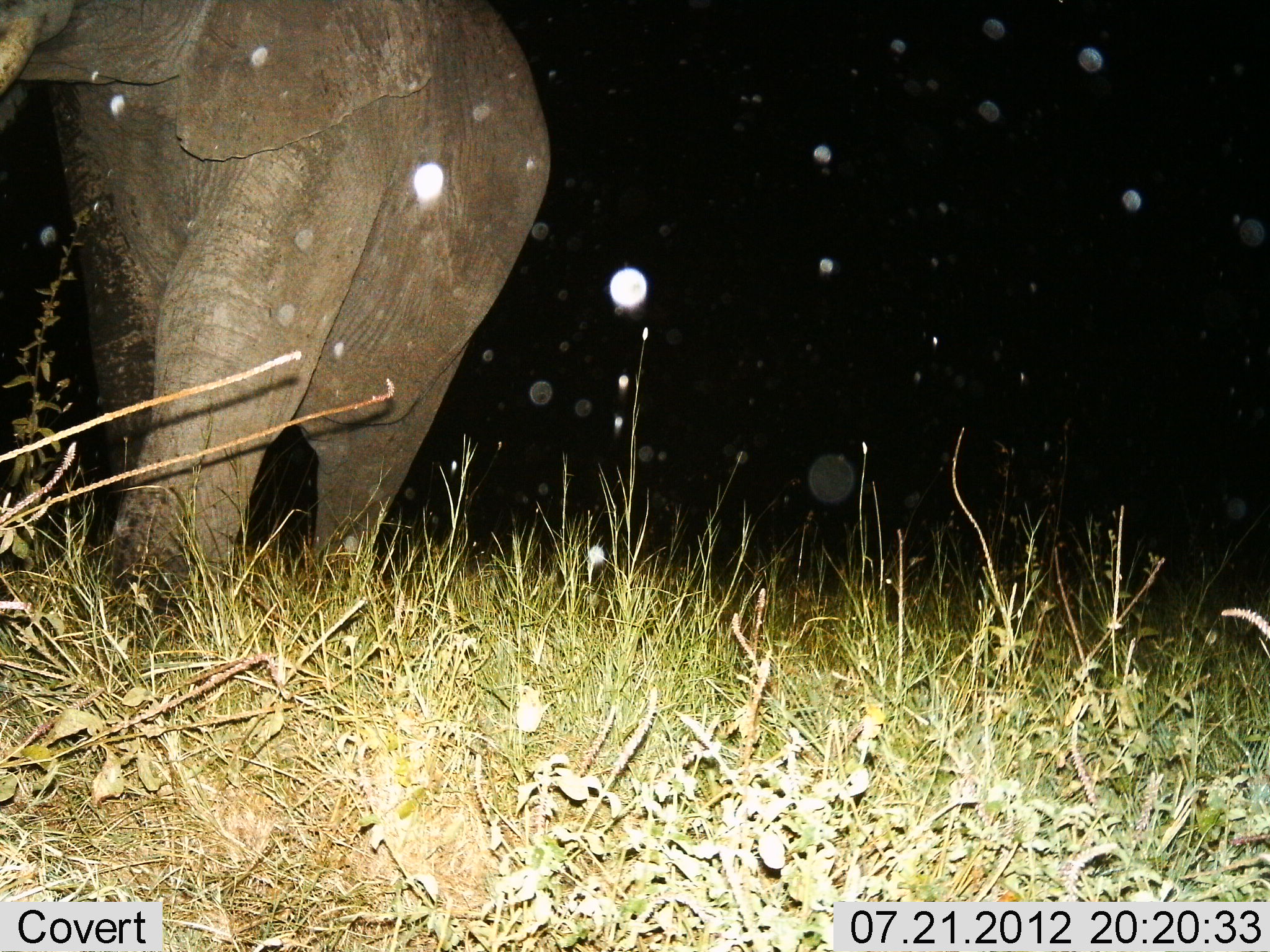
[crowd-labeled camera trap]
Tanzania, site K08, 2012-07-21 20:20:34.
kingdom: Animalia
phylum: Chordata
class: Mammalia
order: Proboscidea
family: Elephantidae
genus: Loxodonta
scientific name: Loxodonta africana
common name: african bush elephant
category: elephant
Elephant (african bush elephant) (Loxodonta africana), count 1. Behavior (volunteer vote fractions): standing 55%, resting 0%, moving 45%, interacting 0%. Young present (vote fraction): 0%. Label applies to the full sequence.